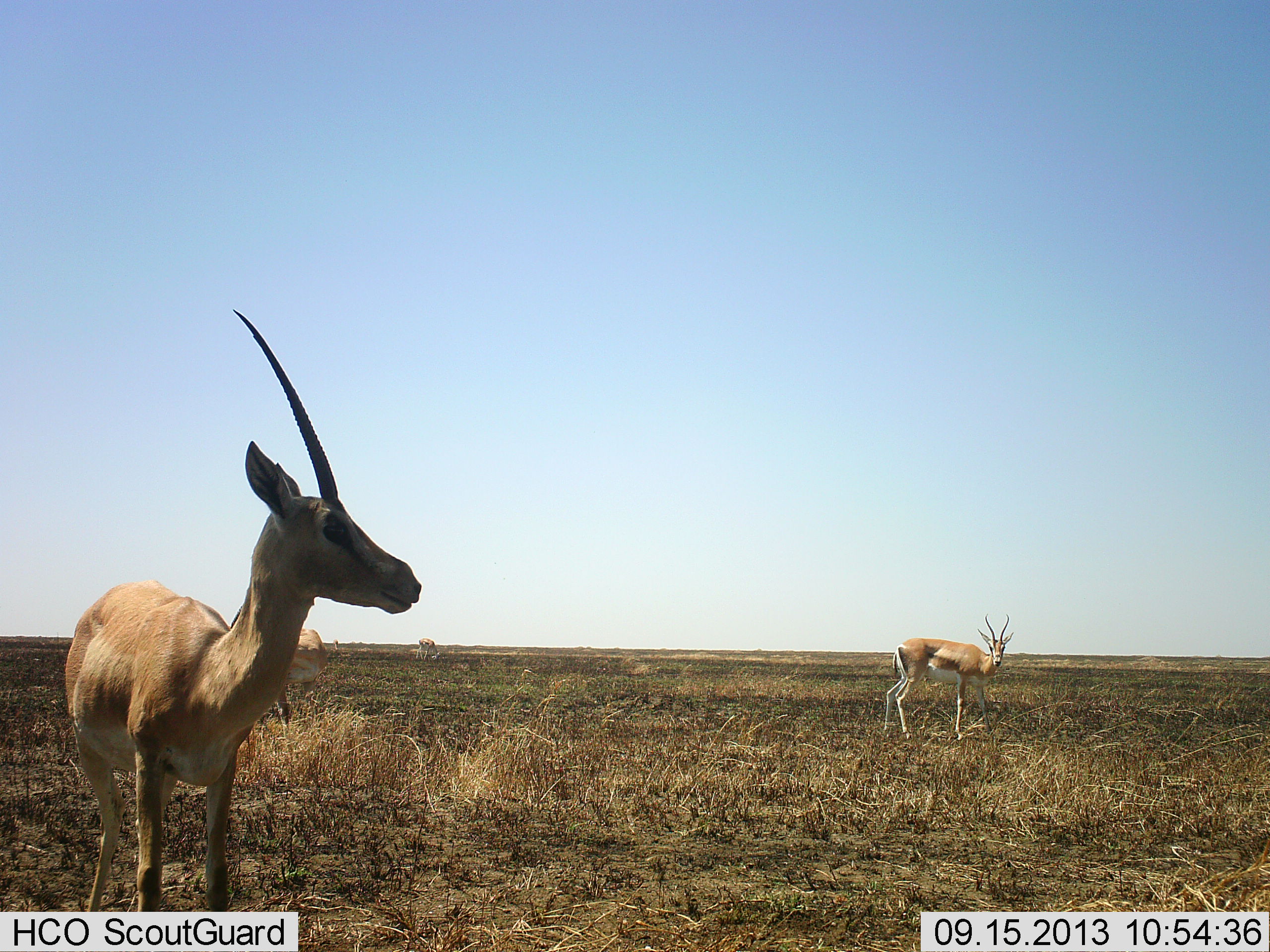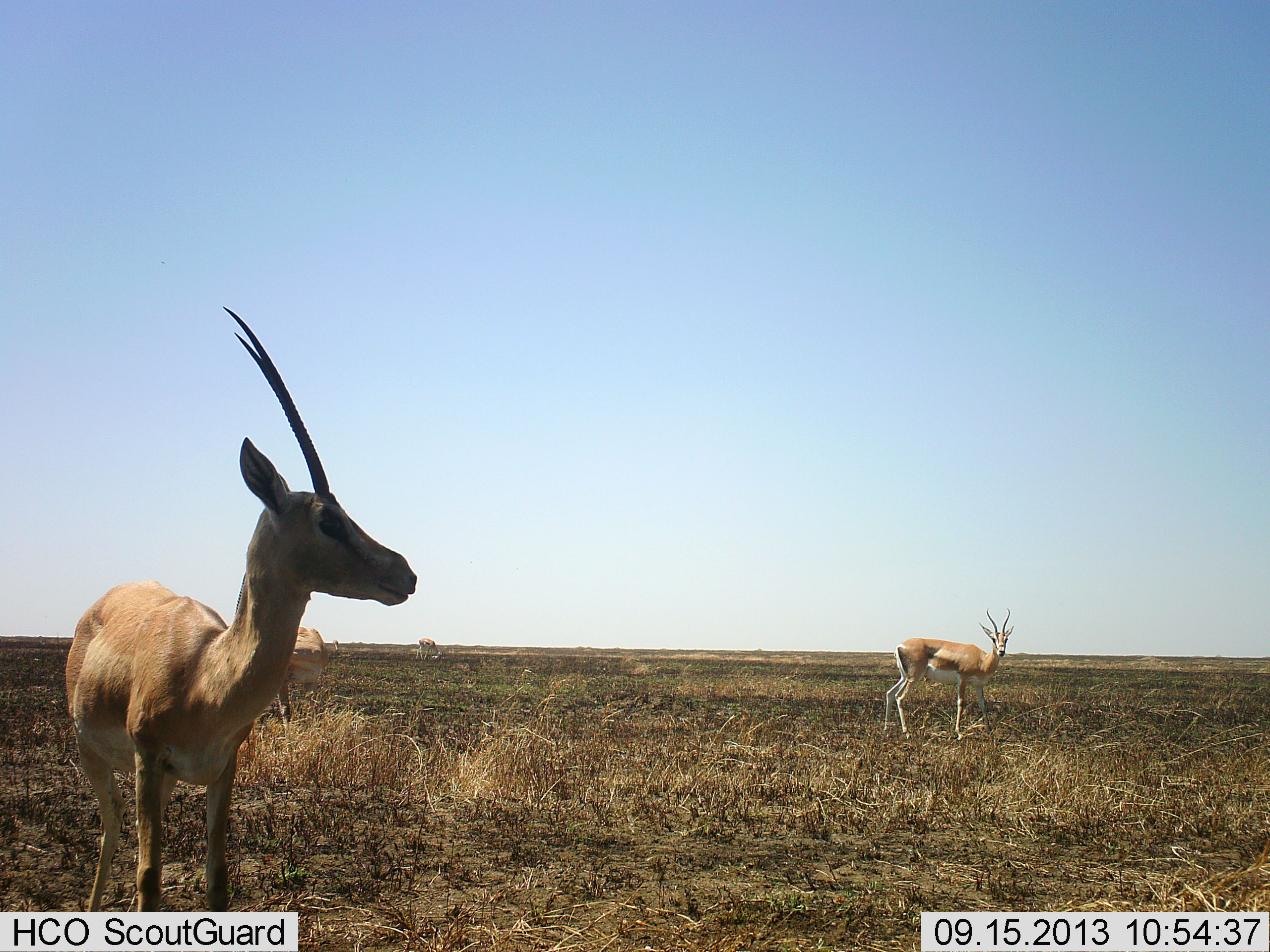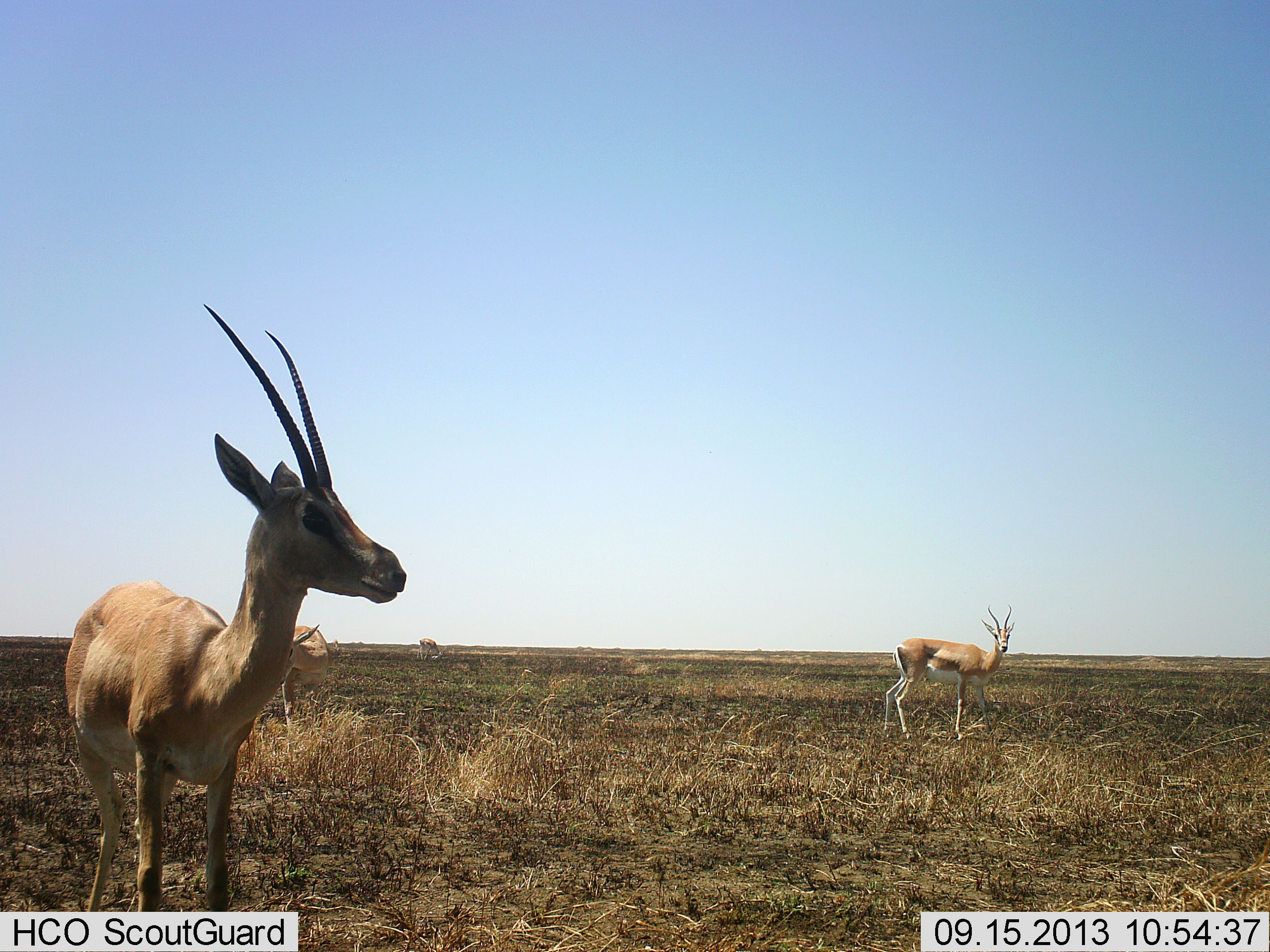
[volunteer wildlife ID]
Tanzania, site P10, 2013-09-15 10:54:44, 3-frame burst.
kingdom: Animalia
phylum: Chordata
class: Mammalia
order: Artiodactyla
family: Bovidae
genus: Nanger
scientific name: Nanger granti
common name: grant's gazelle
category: gazellegrants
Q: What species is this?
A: Gazellegrants (grant's gazelle) (Nanger granti).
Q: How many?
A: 3.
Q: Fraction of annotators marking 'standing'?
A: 100%.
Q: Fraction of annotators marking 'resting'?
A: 0%.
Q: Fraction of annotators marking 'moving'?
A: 0%.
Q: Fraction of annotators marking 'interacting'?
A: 0%.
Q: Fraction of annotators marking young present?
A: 0%.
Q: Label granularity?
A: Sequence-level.